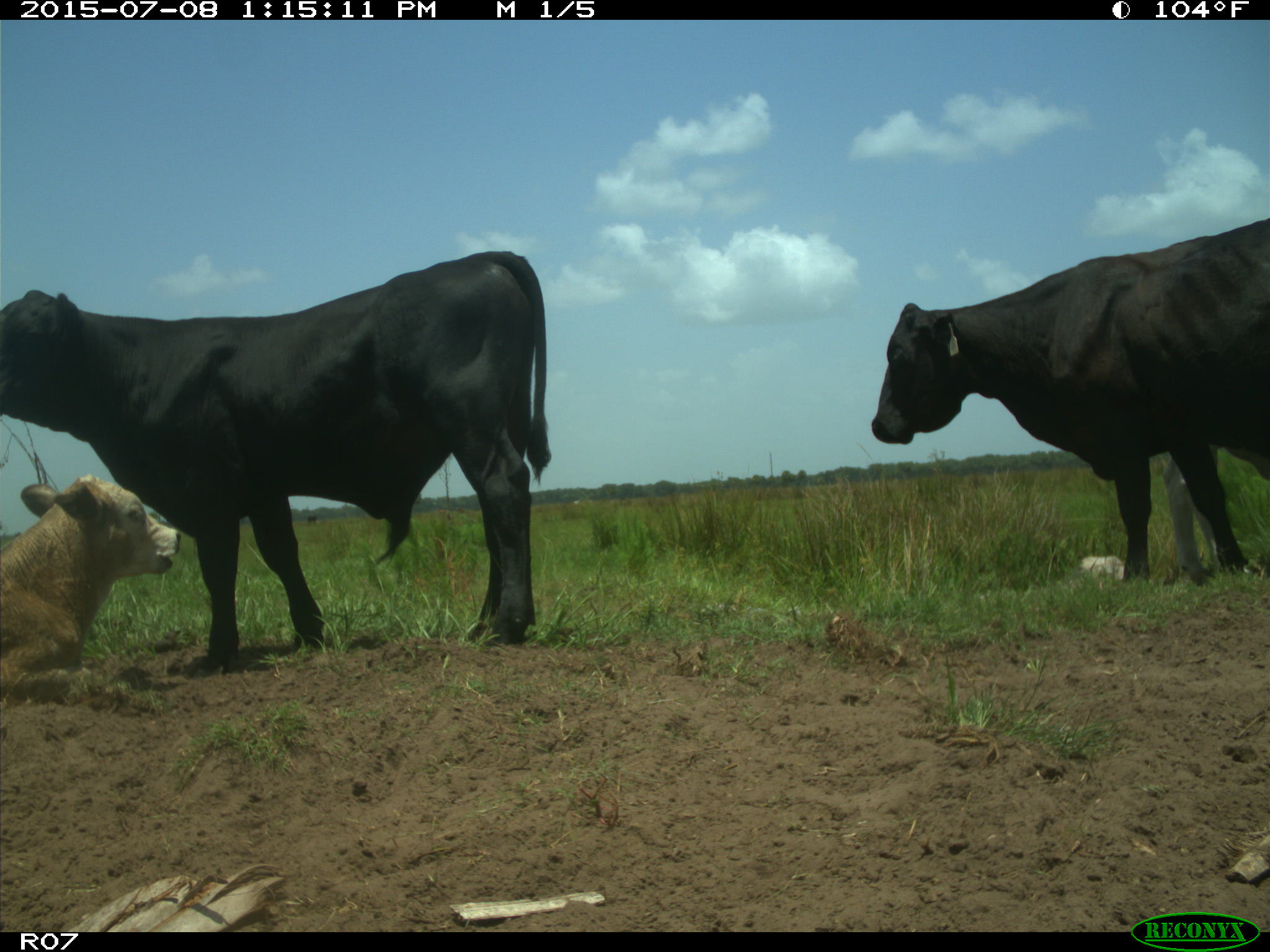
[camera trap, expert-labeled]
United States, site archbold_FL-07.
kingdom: Animalia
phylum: Chordata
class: Mammalia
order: Artiodactyla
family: Bovidae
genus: Bos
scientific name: Bos taurus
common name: domestic cow